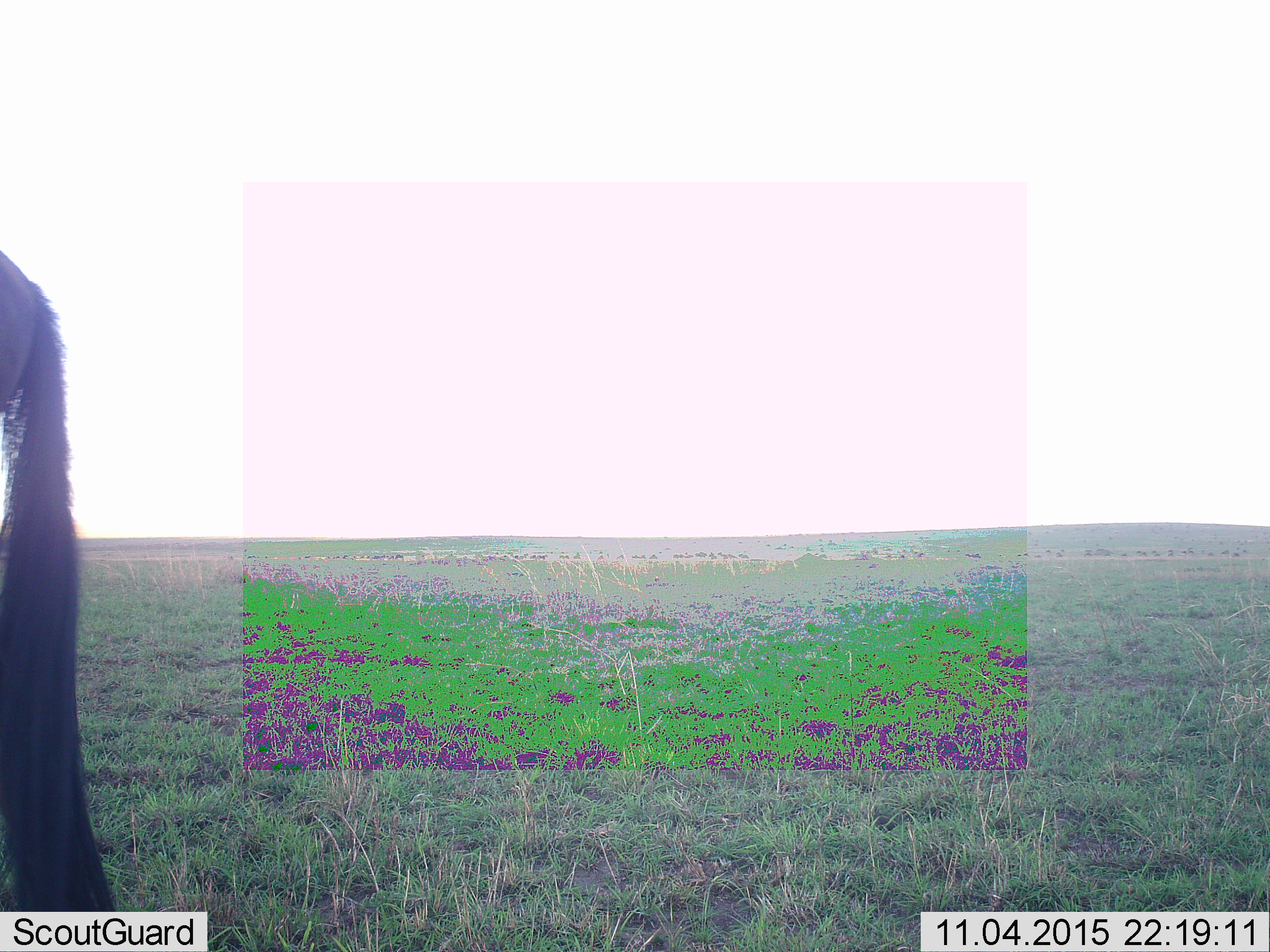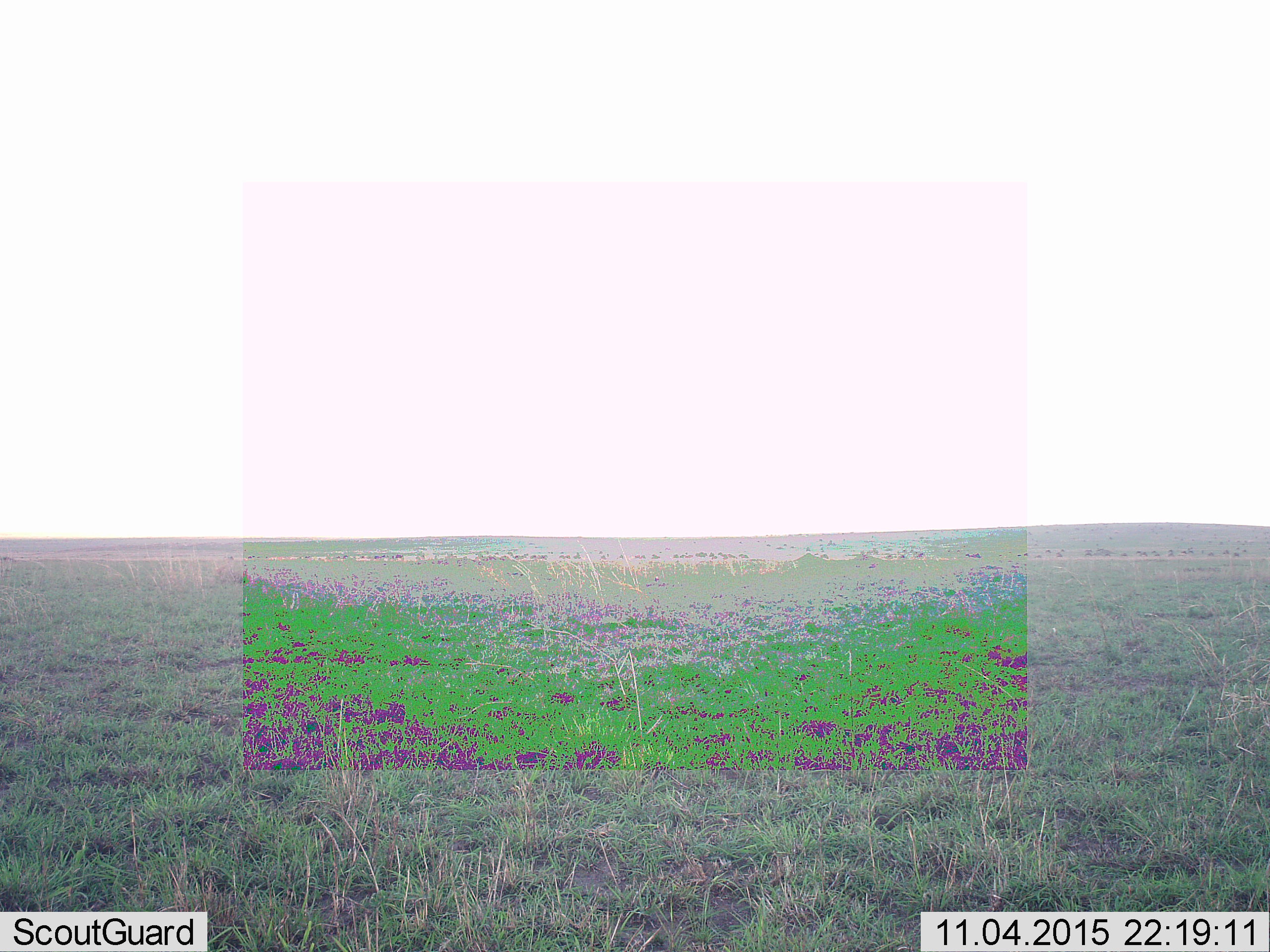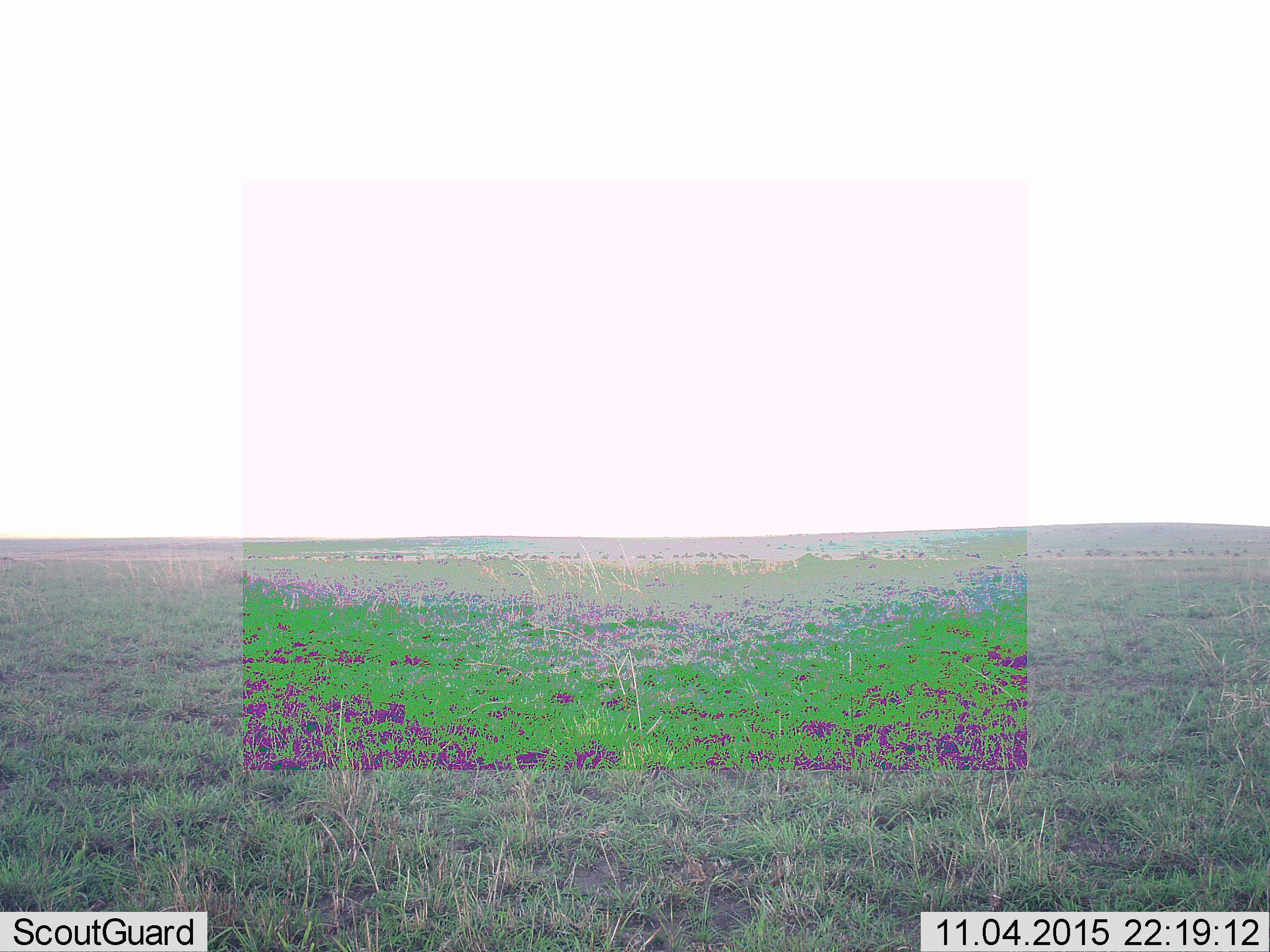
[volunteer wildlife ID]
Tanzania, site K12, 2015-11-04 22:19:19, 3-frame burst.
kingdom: Animalia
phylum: Chordata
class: Mammalia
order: Artiodactyla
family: Bovidae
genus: Connochaetes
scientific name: Connochaetes taurinus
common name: blue wildebeest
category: wildebeest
Wildebeest (blue wildebeest) (Connochaetes taurinus), count 1. Behavior (volunteer vote fractions): standing 44%, resting 0%, moving 67%, interacting 0%. Young present (vote fraction): 0%. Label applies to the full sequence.